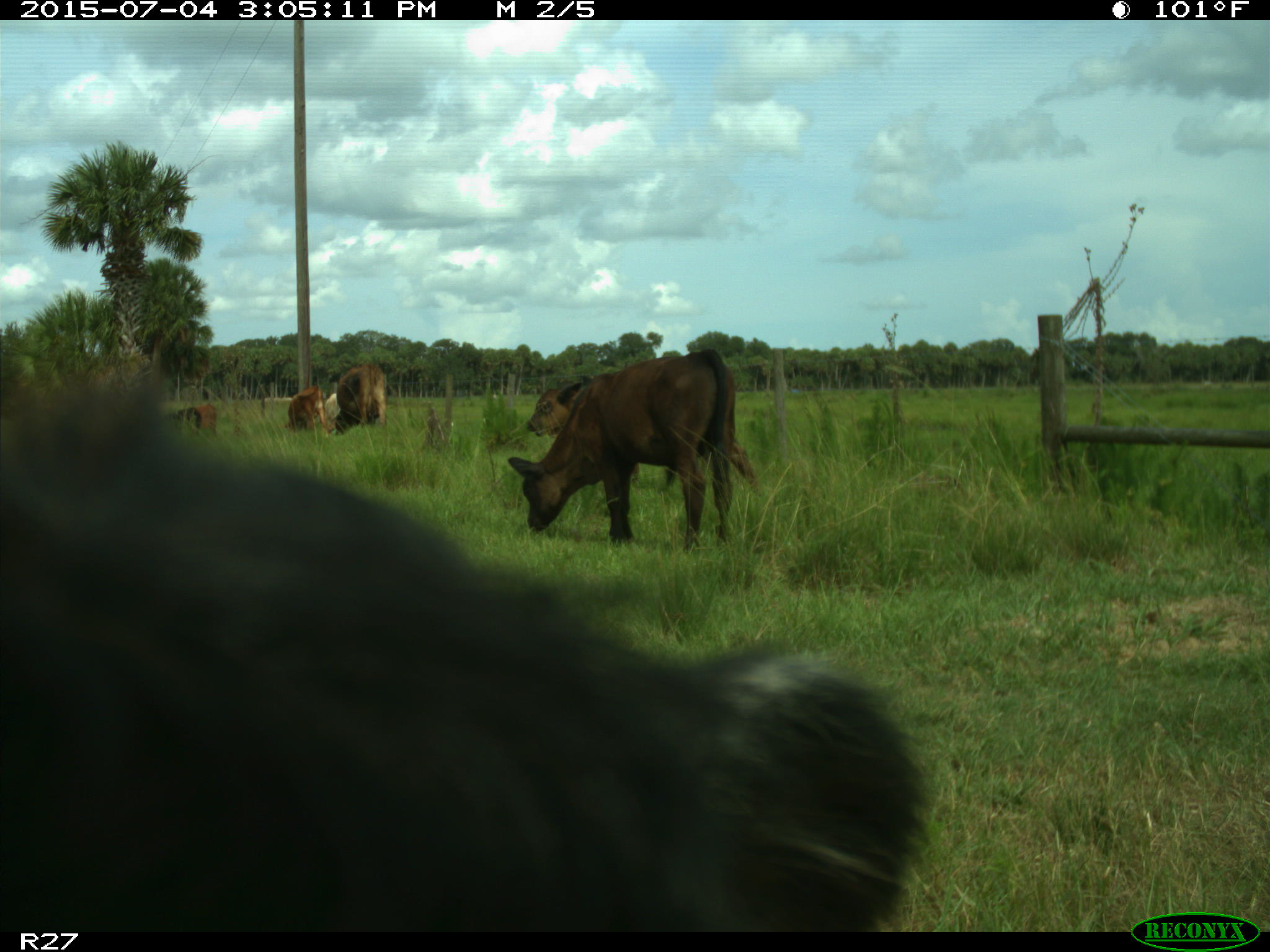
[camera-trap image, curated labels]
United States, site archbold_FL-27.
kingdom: Animalia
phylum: Chordata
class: Mammalia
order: Artiodactyla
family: Bovidae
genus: Bos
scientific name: Bos taurus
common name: domestic cow